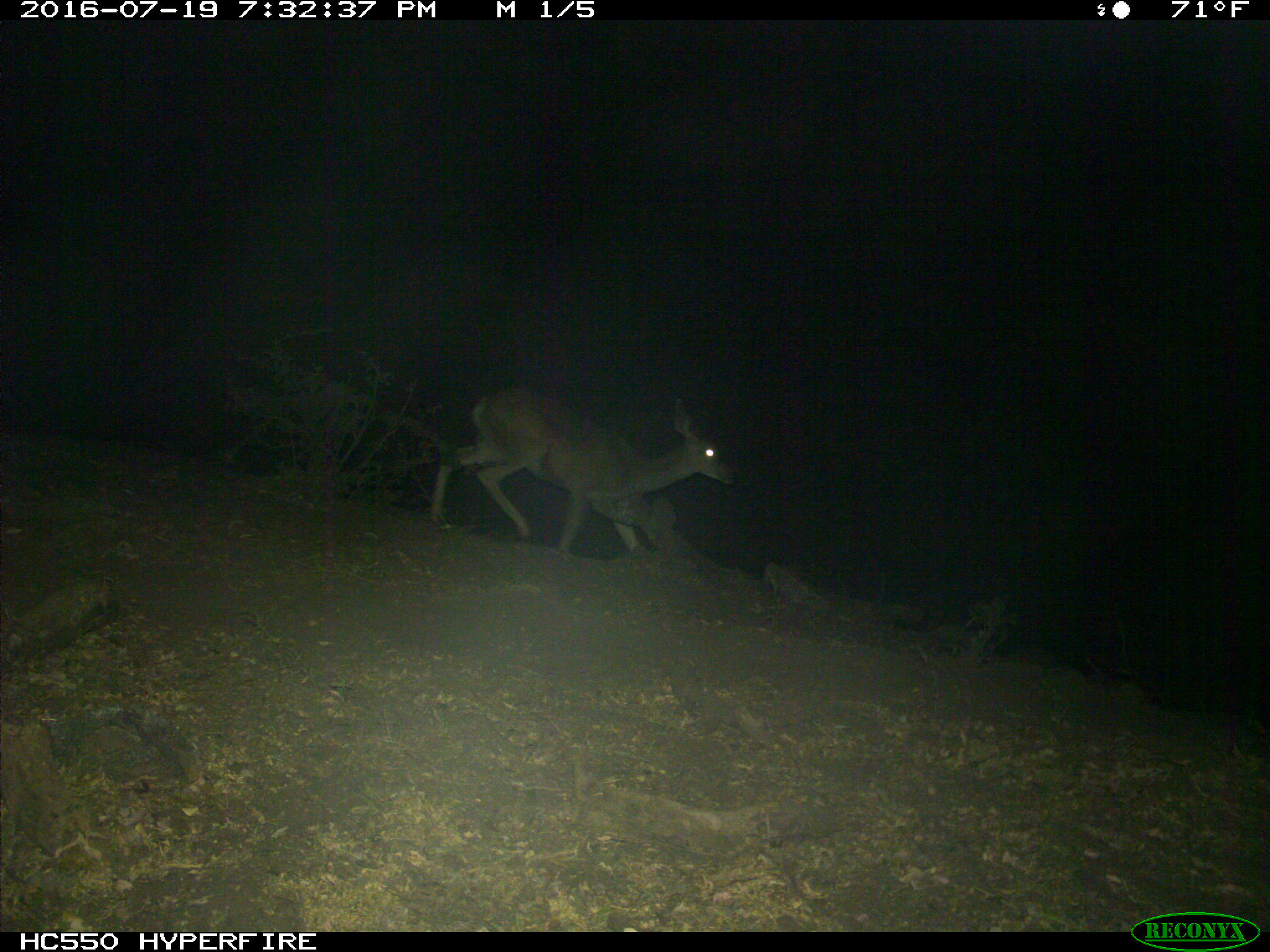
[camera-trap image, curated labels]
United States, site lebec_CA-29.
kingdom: Animalia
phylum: Chordata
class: Mammalia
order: Artiodactyla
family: Cervidae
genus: Odocoileus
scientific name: Odocoileus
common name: deer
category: unidentified deer